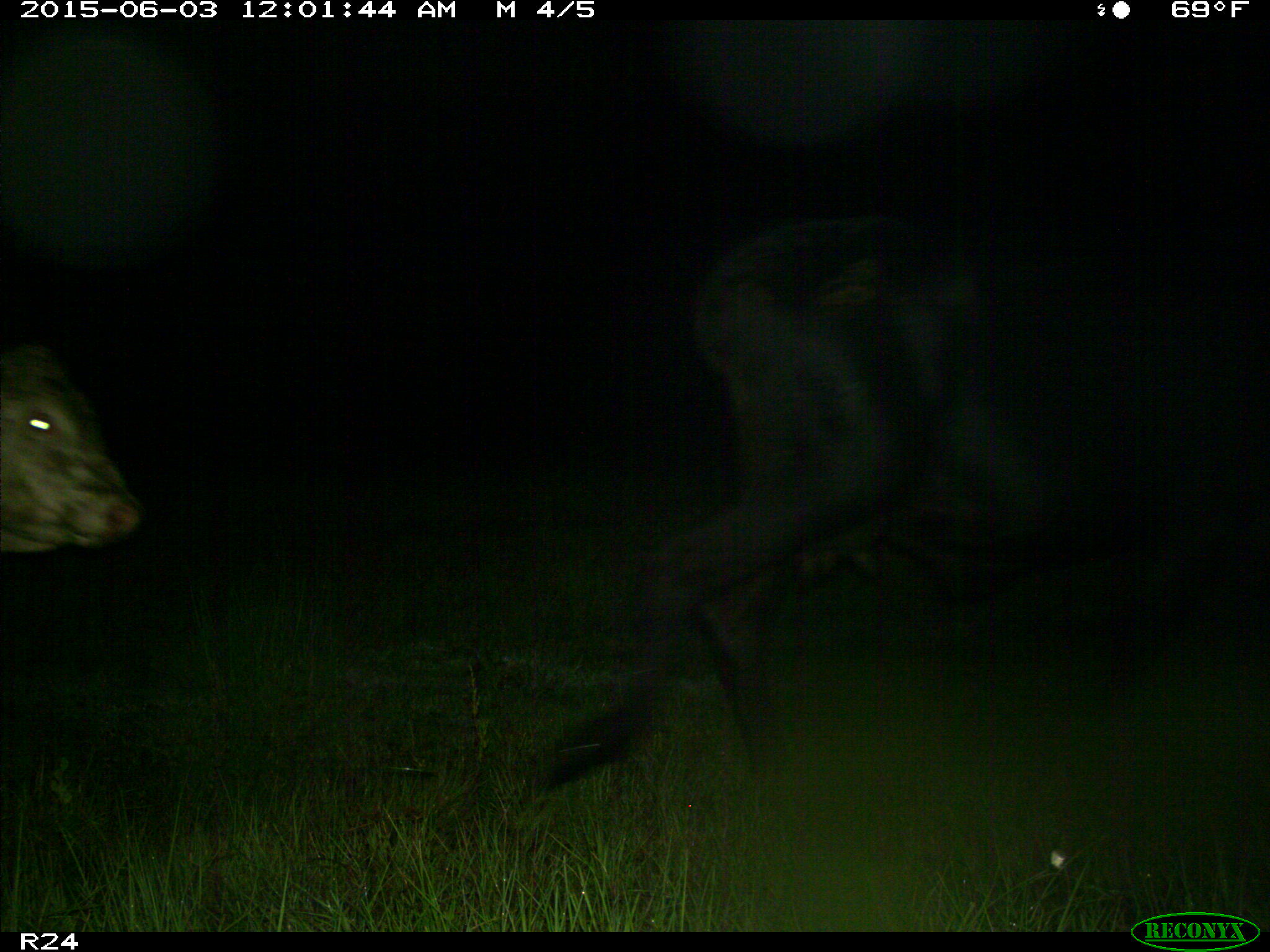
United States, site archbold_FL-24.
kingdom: Animalia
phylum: Chordata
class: Mammalia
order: Artiodactyla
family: Bovidae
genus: Bos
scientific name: Bos taurus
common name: domestic cow